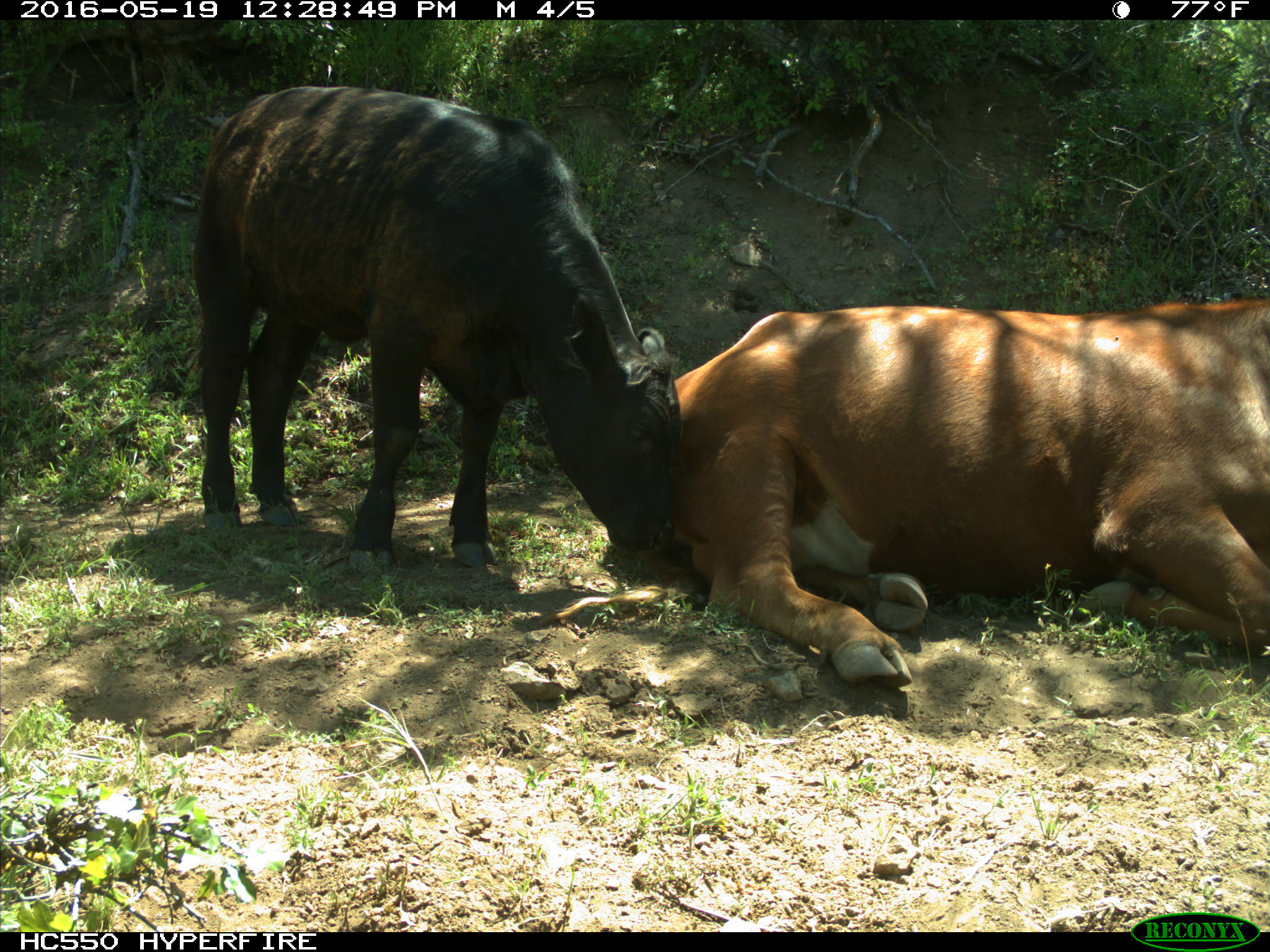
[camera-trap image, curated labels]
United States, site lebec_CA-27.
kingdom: Animalia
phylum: Chordata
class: Mammalia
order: Artiodactyla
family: Bovidae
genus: Bos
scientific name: Bos taurus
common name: domestic cow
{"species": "Bos taurus (domestic cow)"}